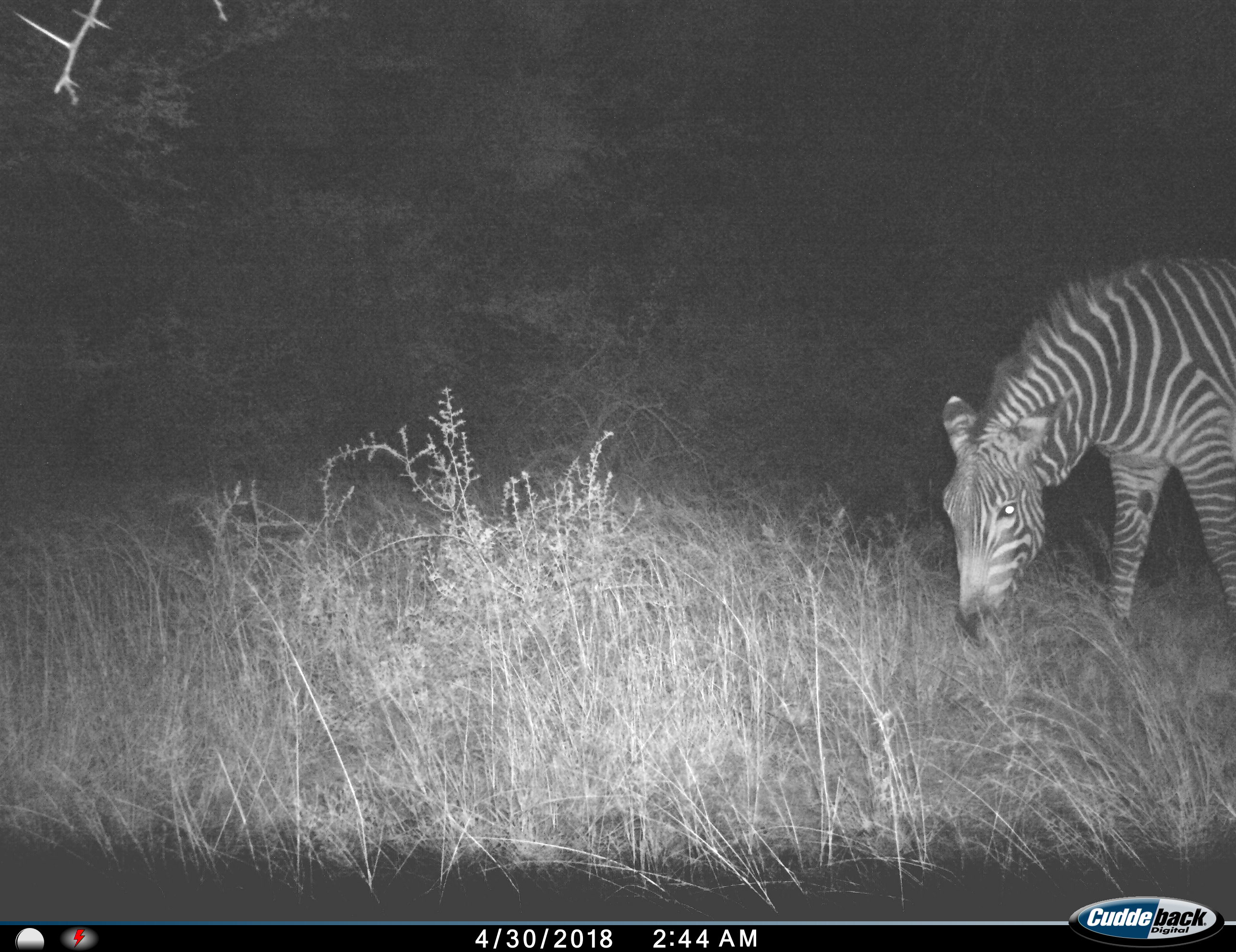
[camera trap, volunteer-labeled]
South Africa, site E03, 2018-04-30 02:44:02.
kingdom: Animalia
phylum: Chordata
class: Mammalia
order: Perissodactyla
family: Equidae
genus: Equus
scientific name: Equus zebra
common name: mountain zebra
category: zebramountain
Zebramountain (mountain zebra) (Equus zebra), count 1. Behavior (volunteer vote fractions): standing 0%, resting 0%, moving 0%, interacting 0%. Young present (vote fraction): 0%. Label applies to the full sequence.